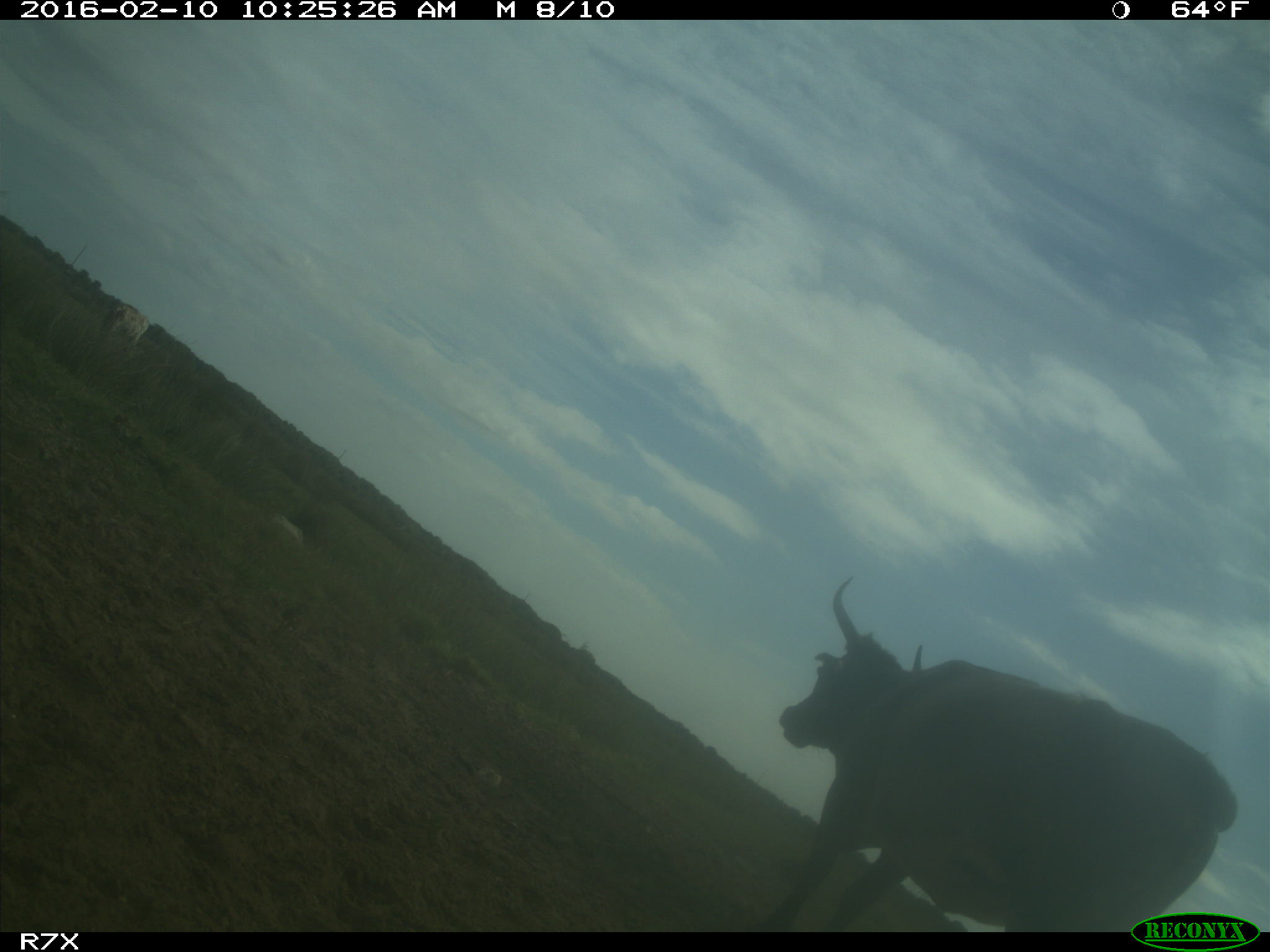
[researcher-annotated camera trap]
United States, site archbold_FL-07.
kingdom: Animalia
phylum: Chordata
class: Mammalia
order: Artiodactyla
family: Bovidae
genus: Bos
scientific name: Bos taurus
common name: domestic cow